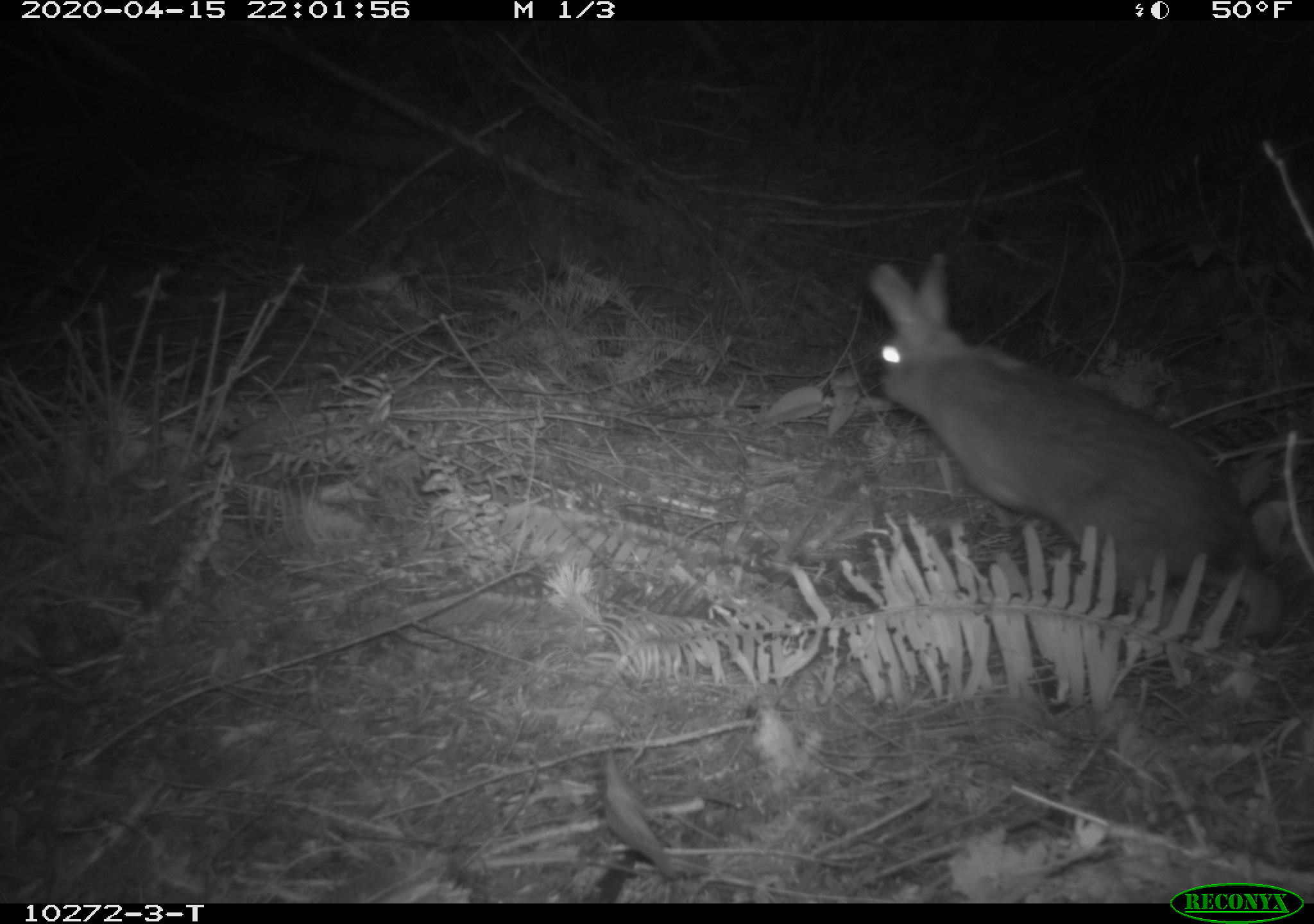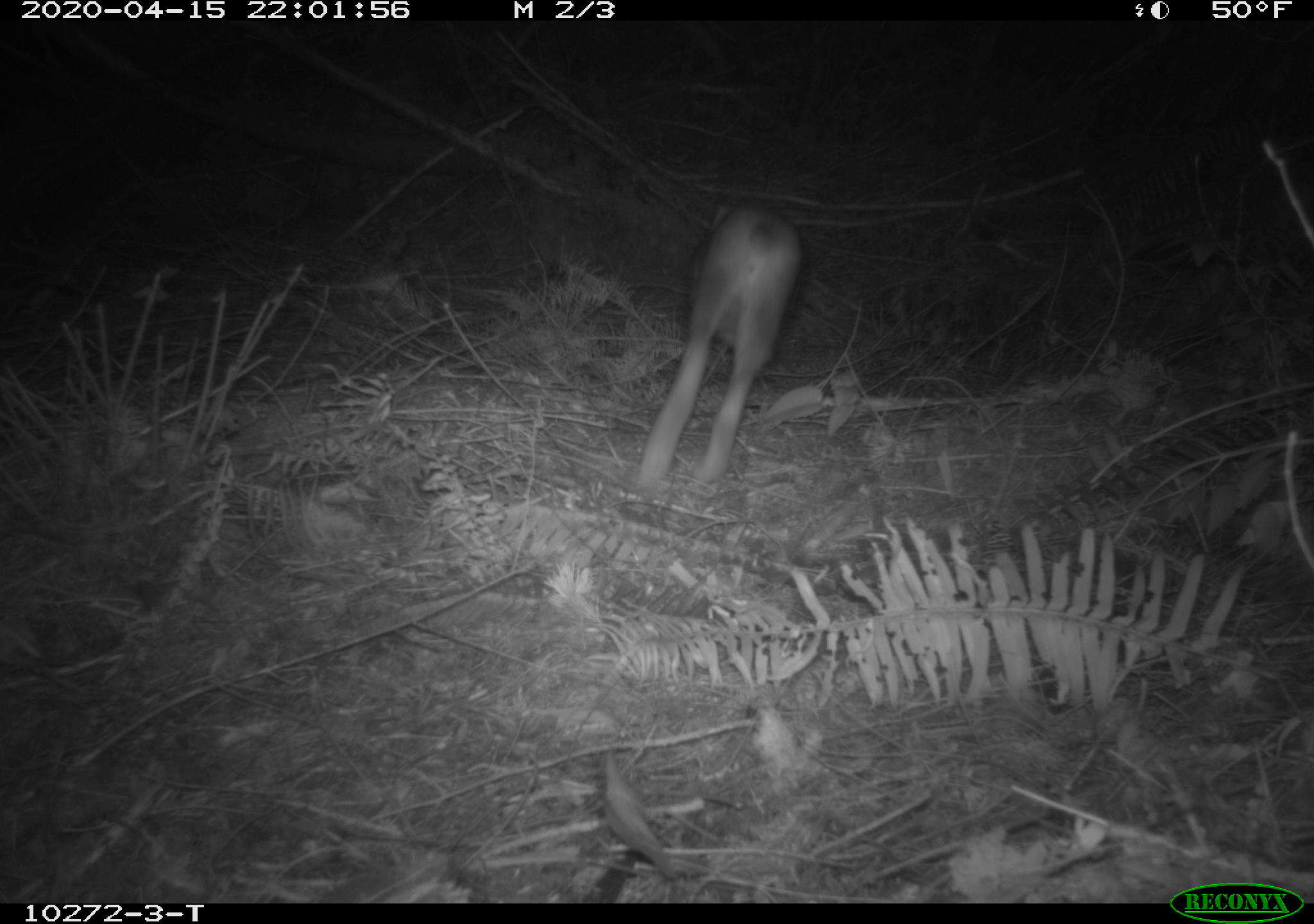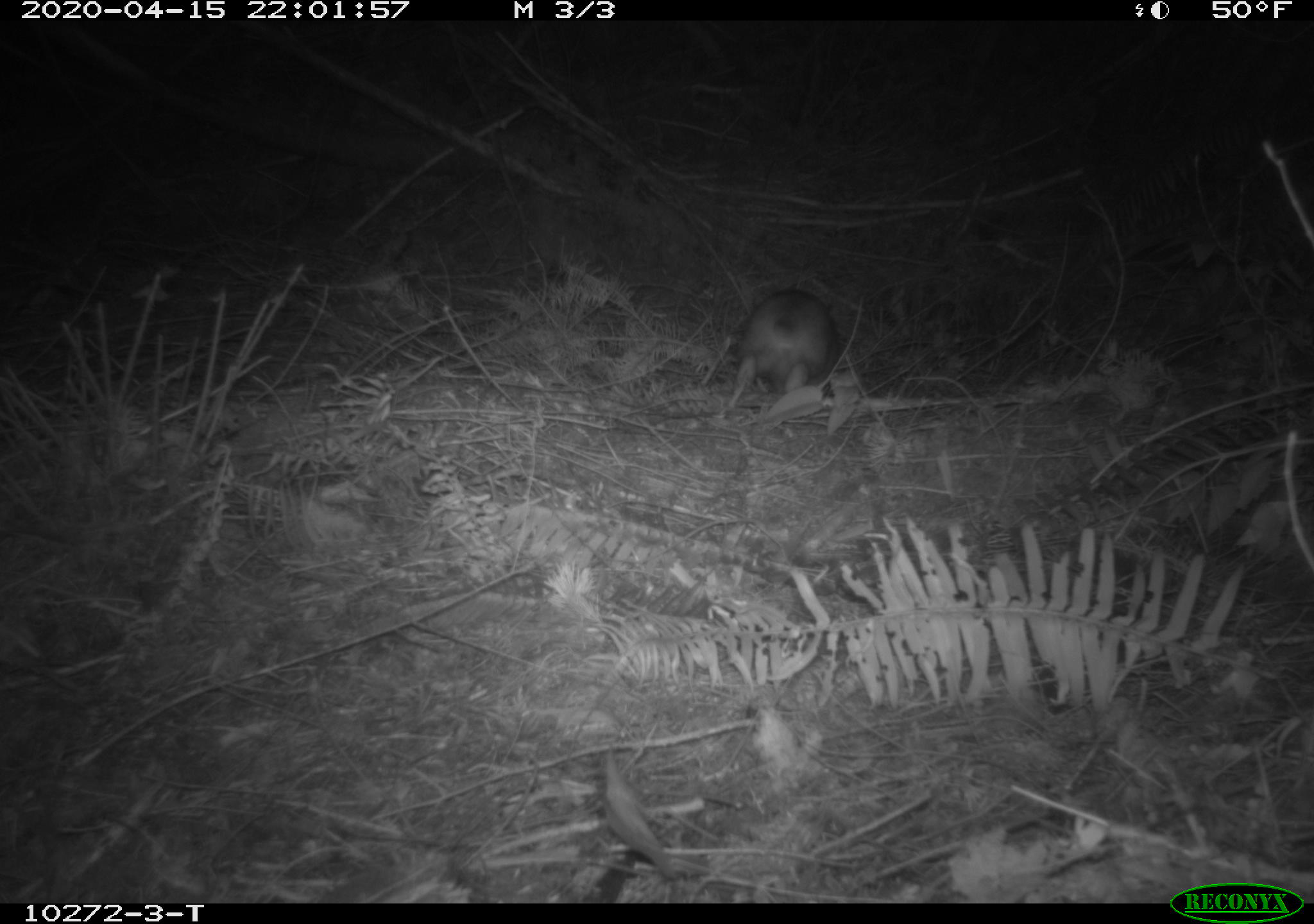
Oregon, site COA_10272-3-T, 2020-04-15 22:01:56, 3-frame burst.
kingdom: Animalia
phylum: Chordata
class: Mammalia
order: Lagomorpha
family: Leporidae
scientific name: Leporidae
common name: hares and rabbits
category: leporidae family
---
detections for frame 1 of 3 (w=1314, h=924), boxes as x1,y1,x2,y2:
leporidae family: 856,247,1290,643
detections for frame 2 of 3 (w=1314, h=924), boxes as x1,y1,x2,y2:
leporidae family: 632,195,806,496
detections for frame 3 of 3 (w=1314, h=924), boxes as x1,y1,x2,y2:
leporidae family: 727,285,850,409